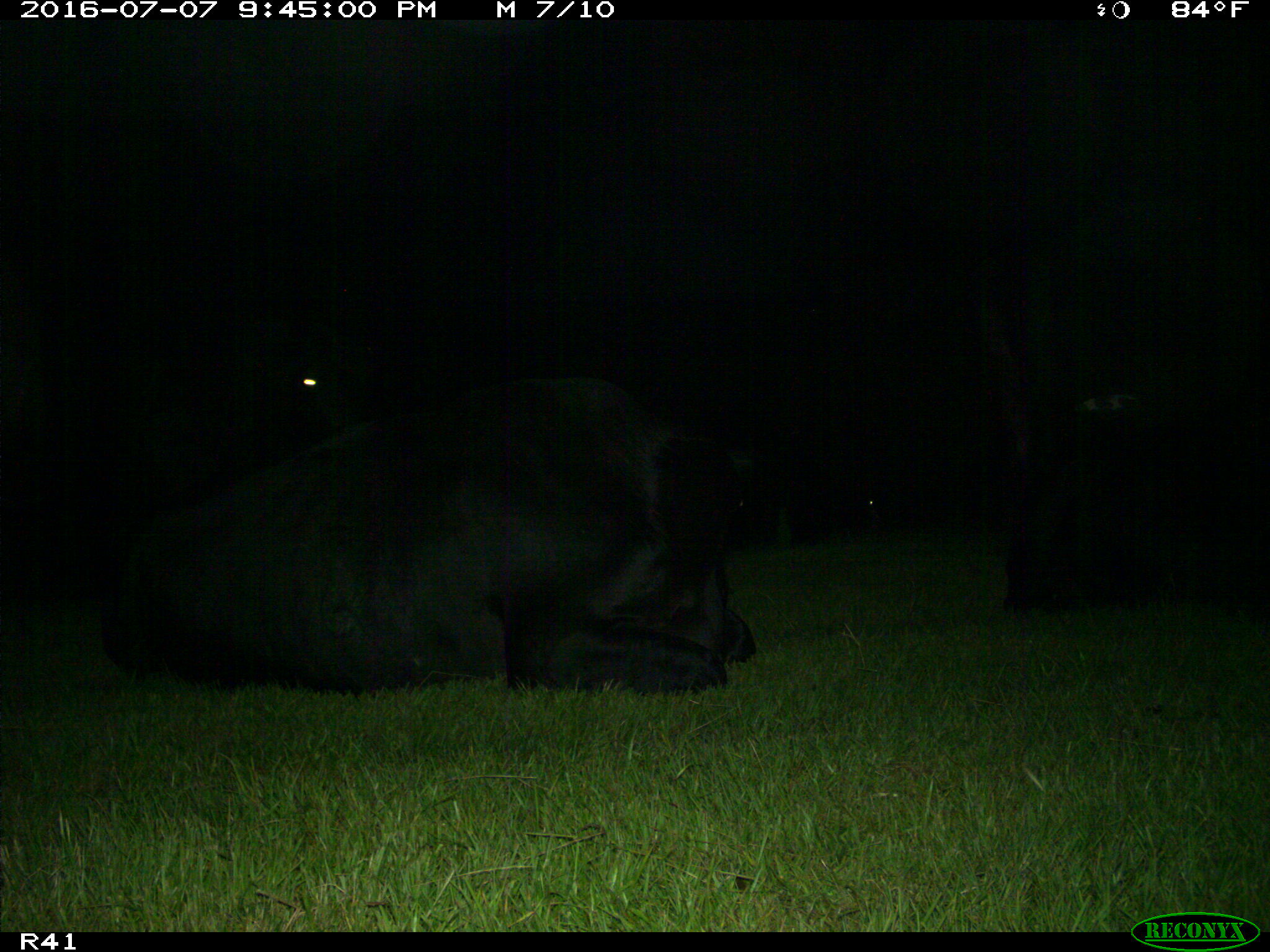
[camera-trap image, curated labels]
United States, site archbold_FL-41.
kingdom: Animalia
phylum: Chordata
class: Mammalia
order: Artiodactyla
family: Bovidae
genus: Bos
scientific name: Bos taurus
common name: domestic cow